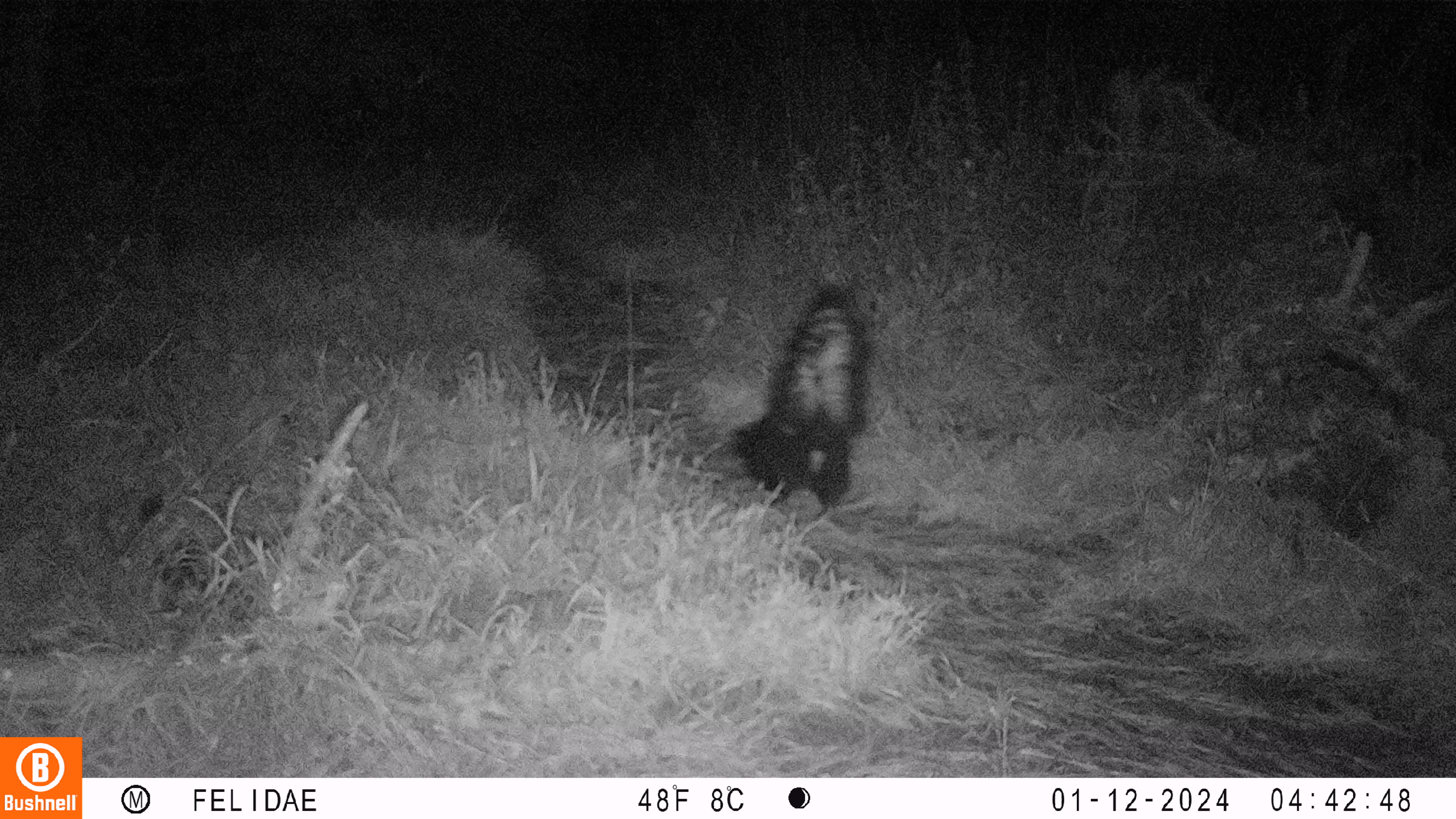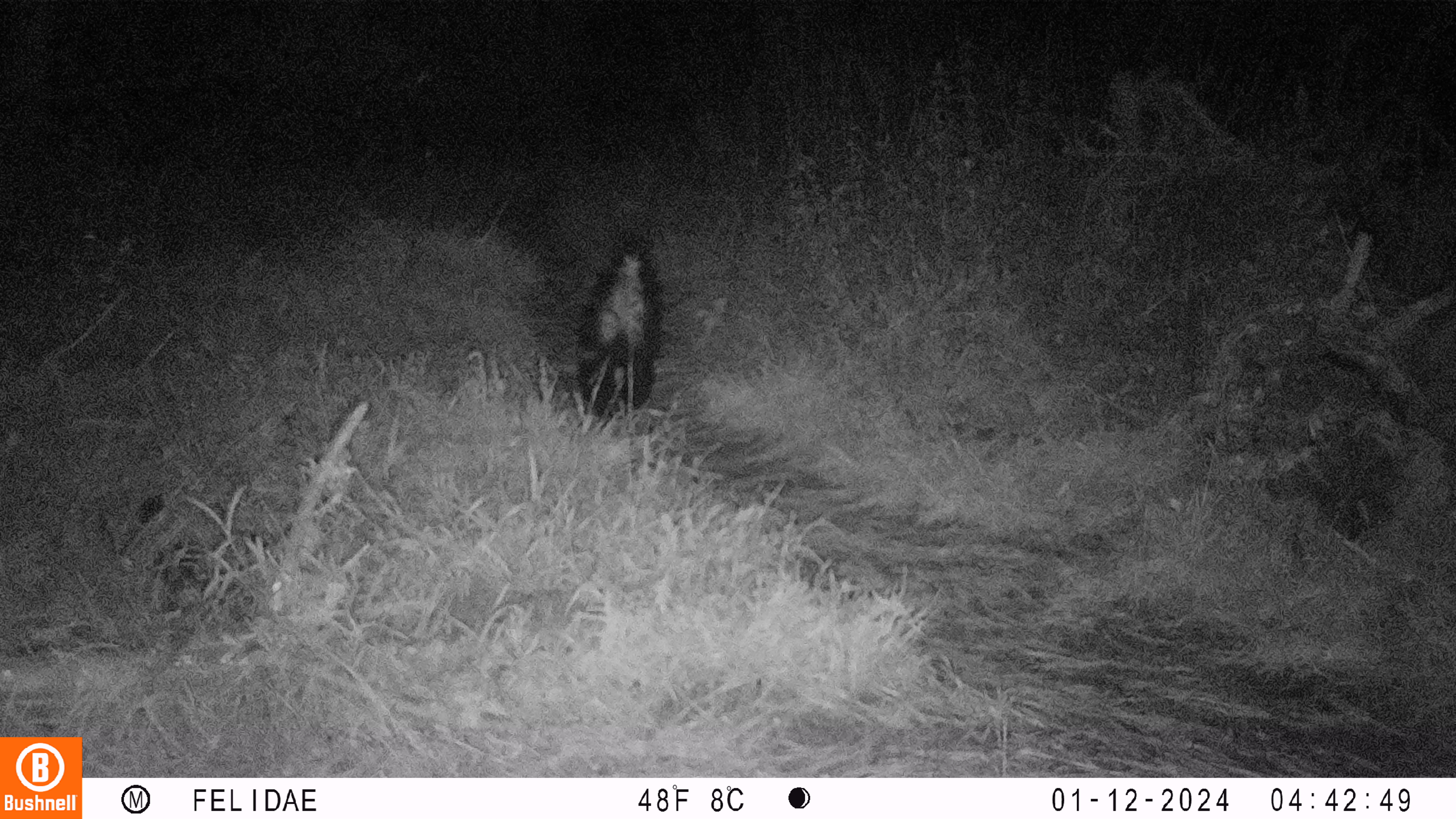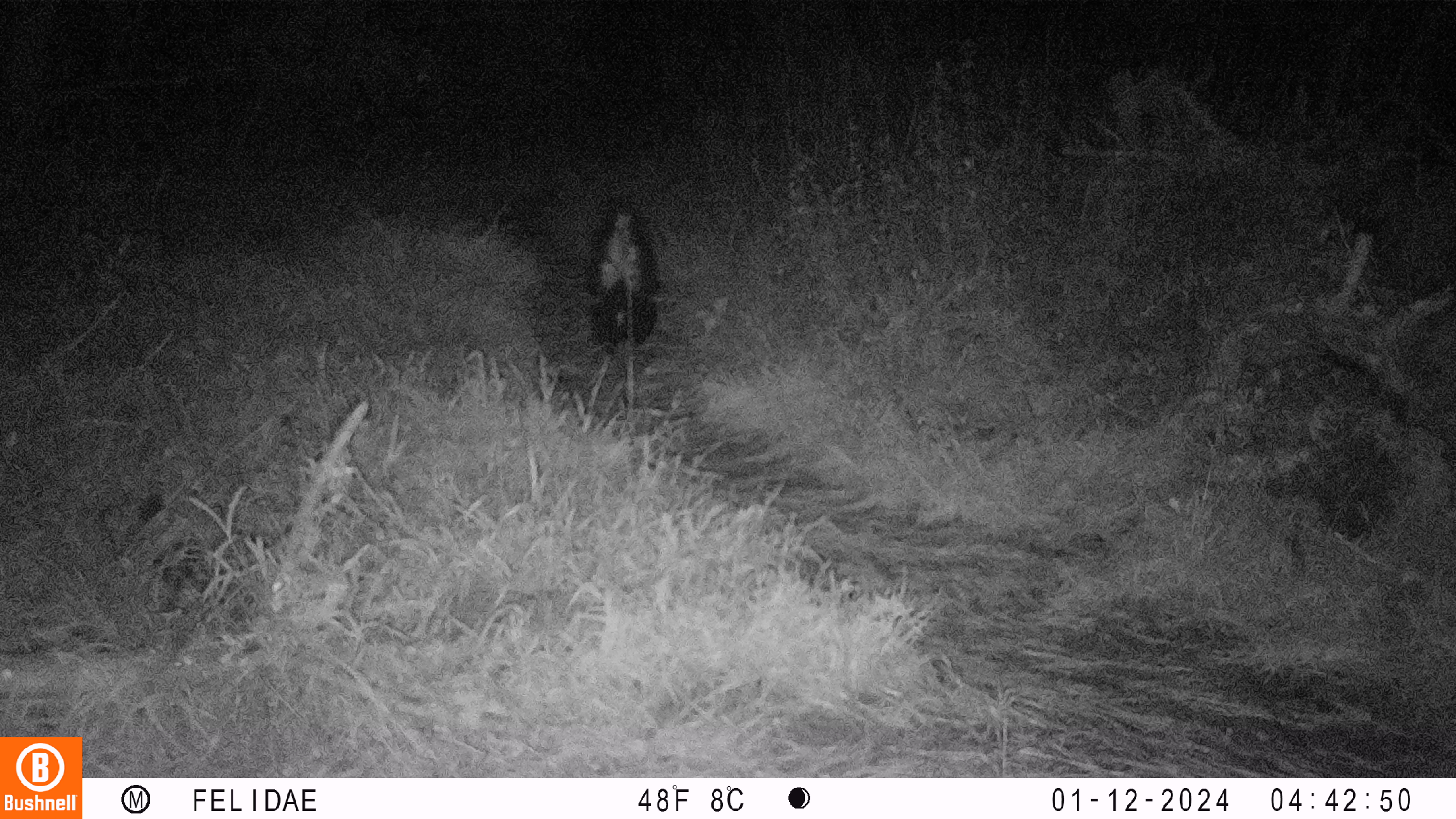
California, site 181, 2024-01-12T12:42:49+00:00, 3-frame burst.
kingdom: Animalia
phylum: Chordata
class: Mammalia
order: Carnivora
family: Mephitidae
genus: Mephitis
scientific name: Mephitis mephitis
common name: striped skunk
Striped skunk (Mephitis mephitis).